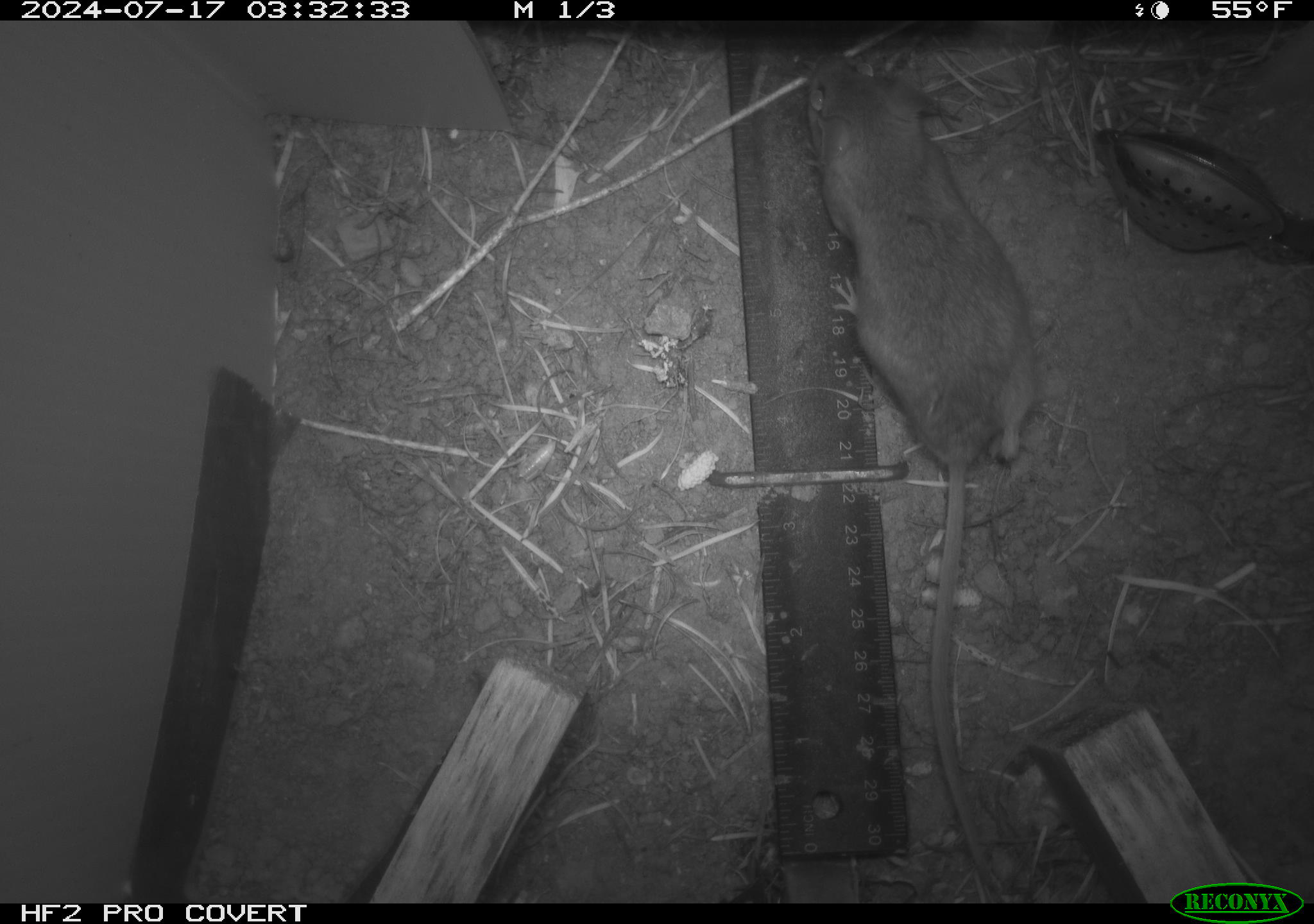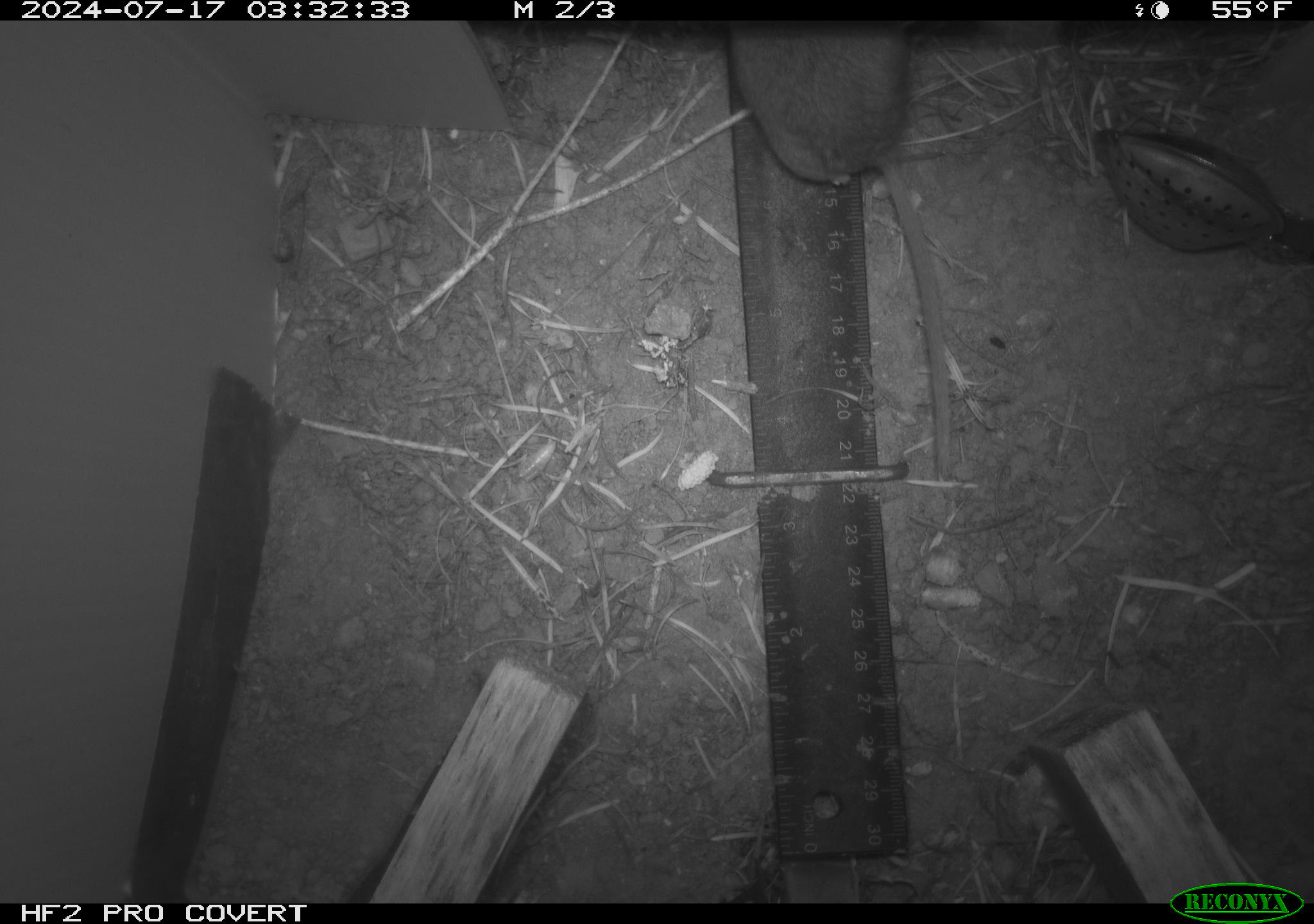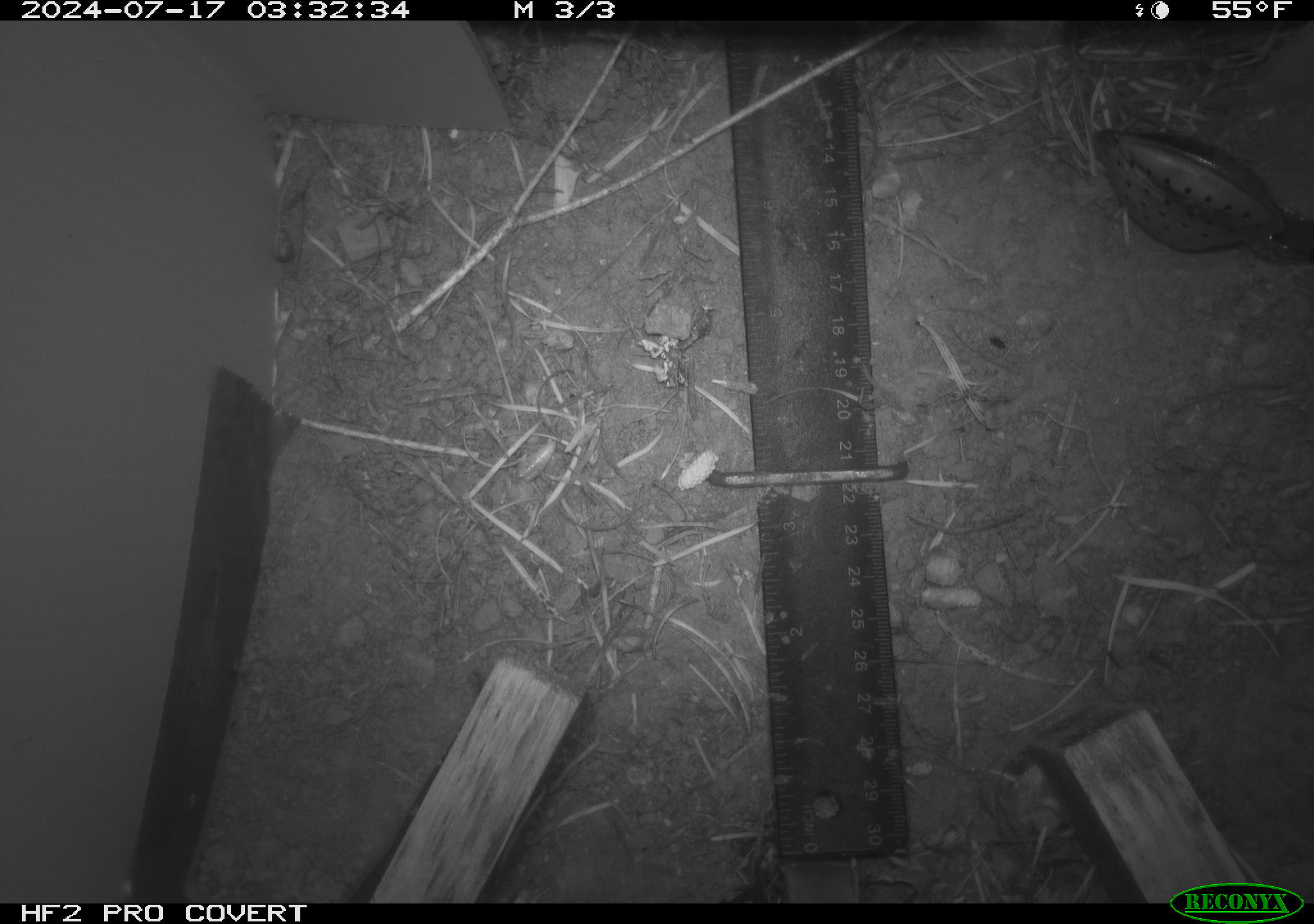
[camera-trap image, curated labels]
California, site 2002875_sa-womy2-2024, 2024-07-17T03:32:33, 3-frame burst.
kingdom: Animalia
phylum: Chordata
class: Mammalia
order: Rodentia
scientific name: Rodentia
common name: mouse species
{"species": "mouse species (Rodentia)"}